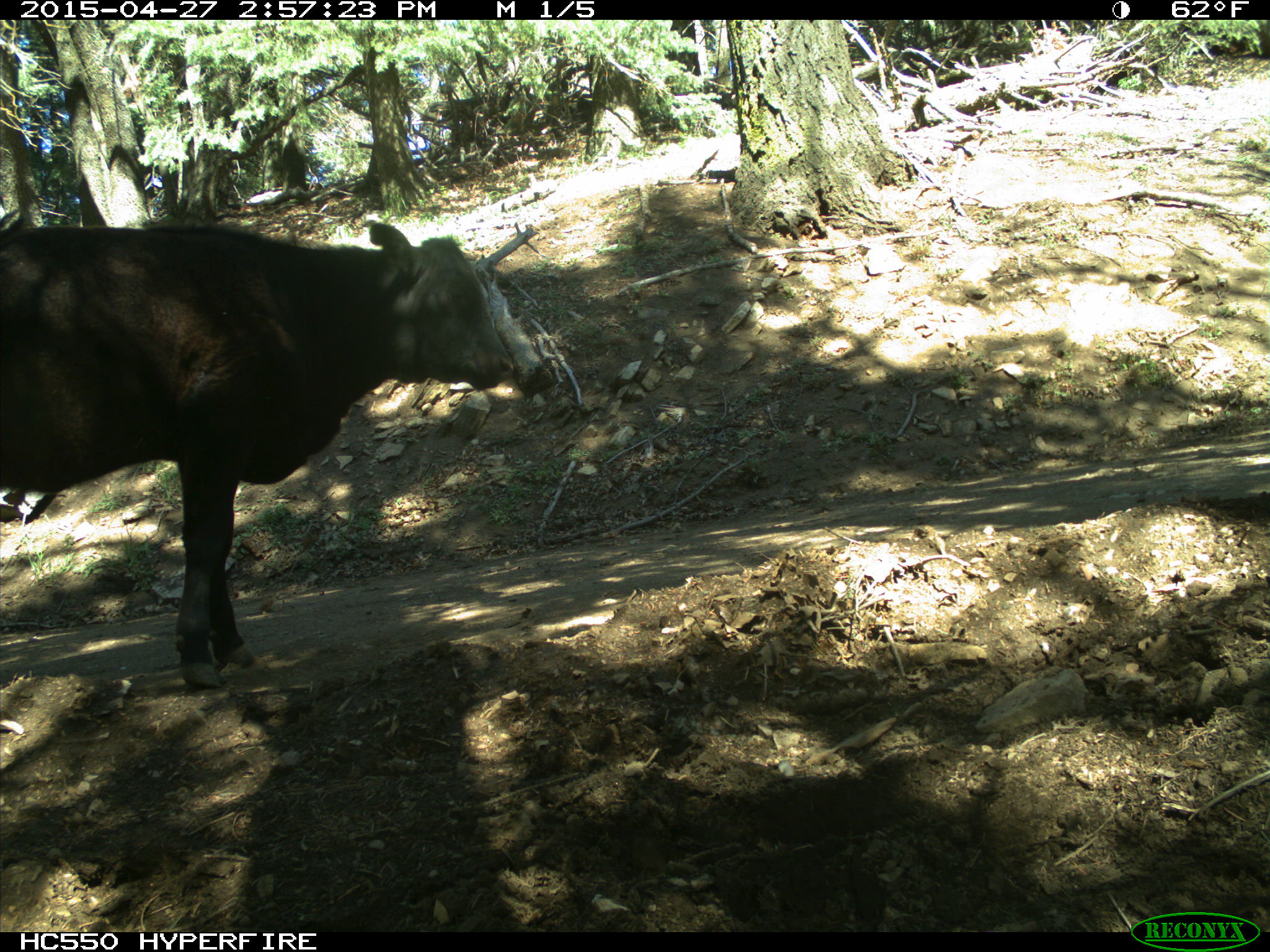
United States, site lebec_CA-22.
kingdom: Animalia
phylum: Chordata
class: Mammalia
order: Artiodactyla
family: Bovidae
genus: Bos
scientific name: Bos taurus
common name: domestic cow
Bos taurus (domestic cow).